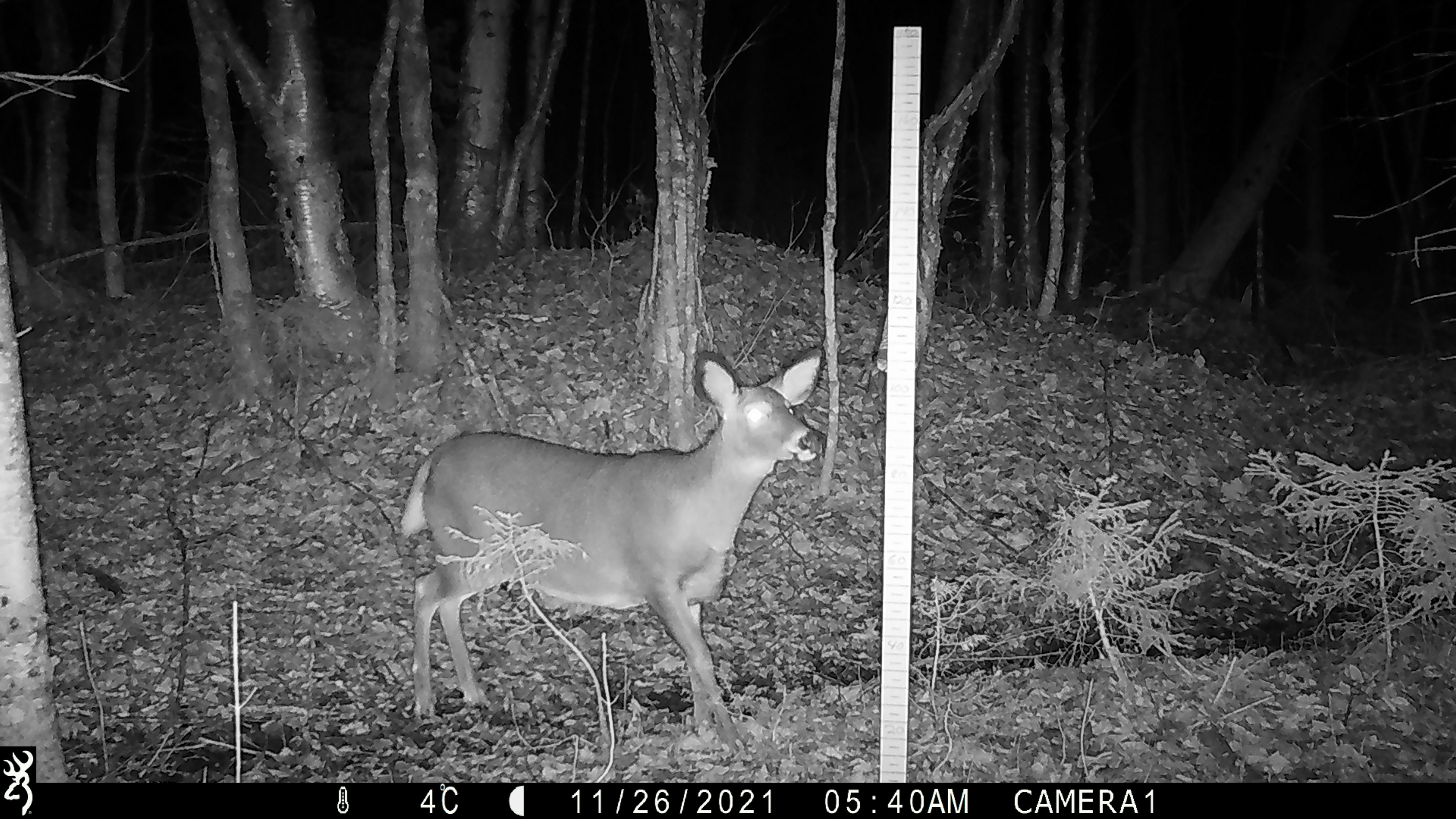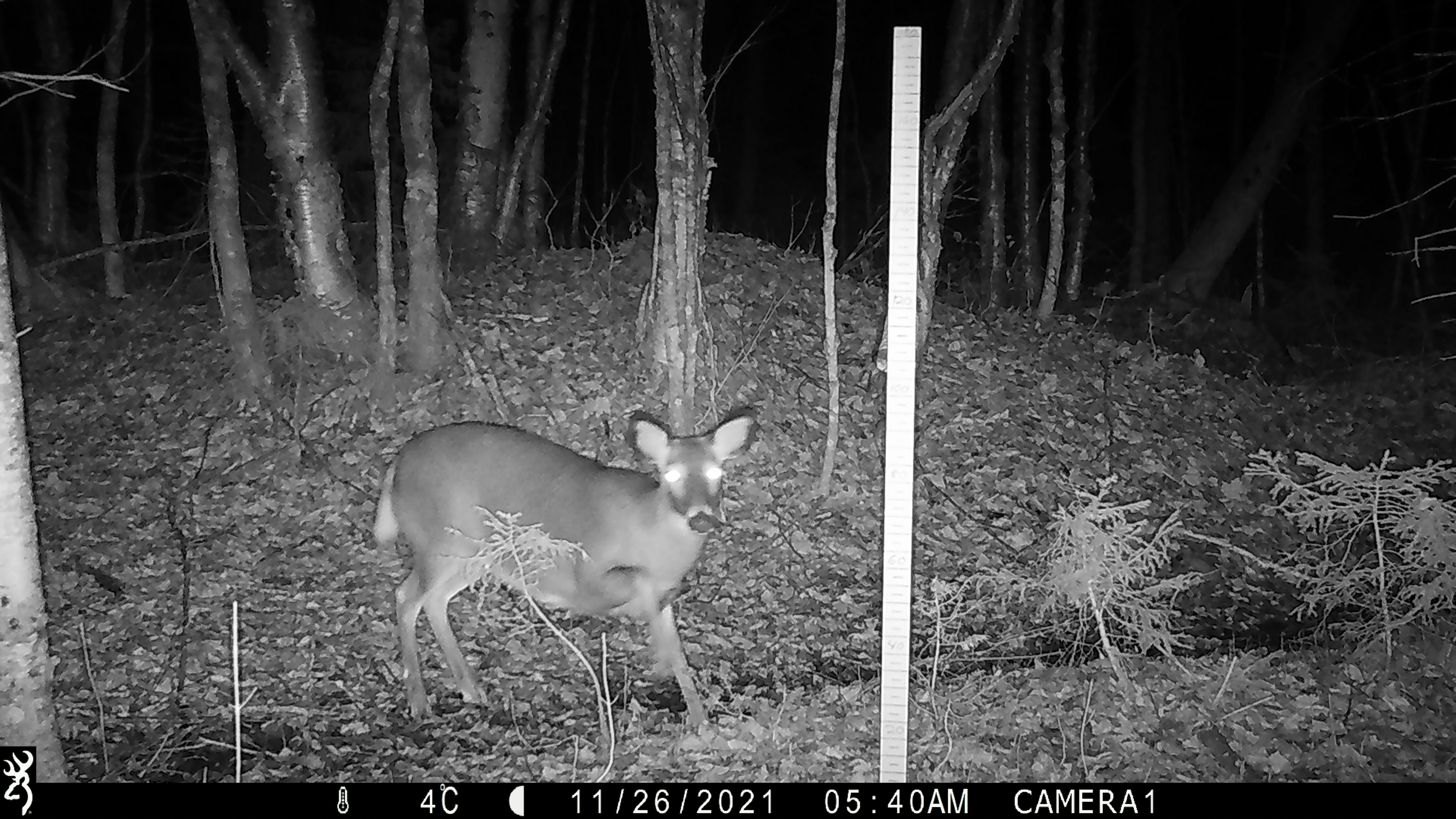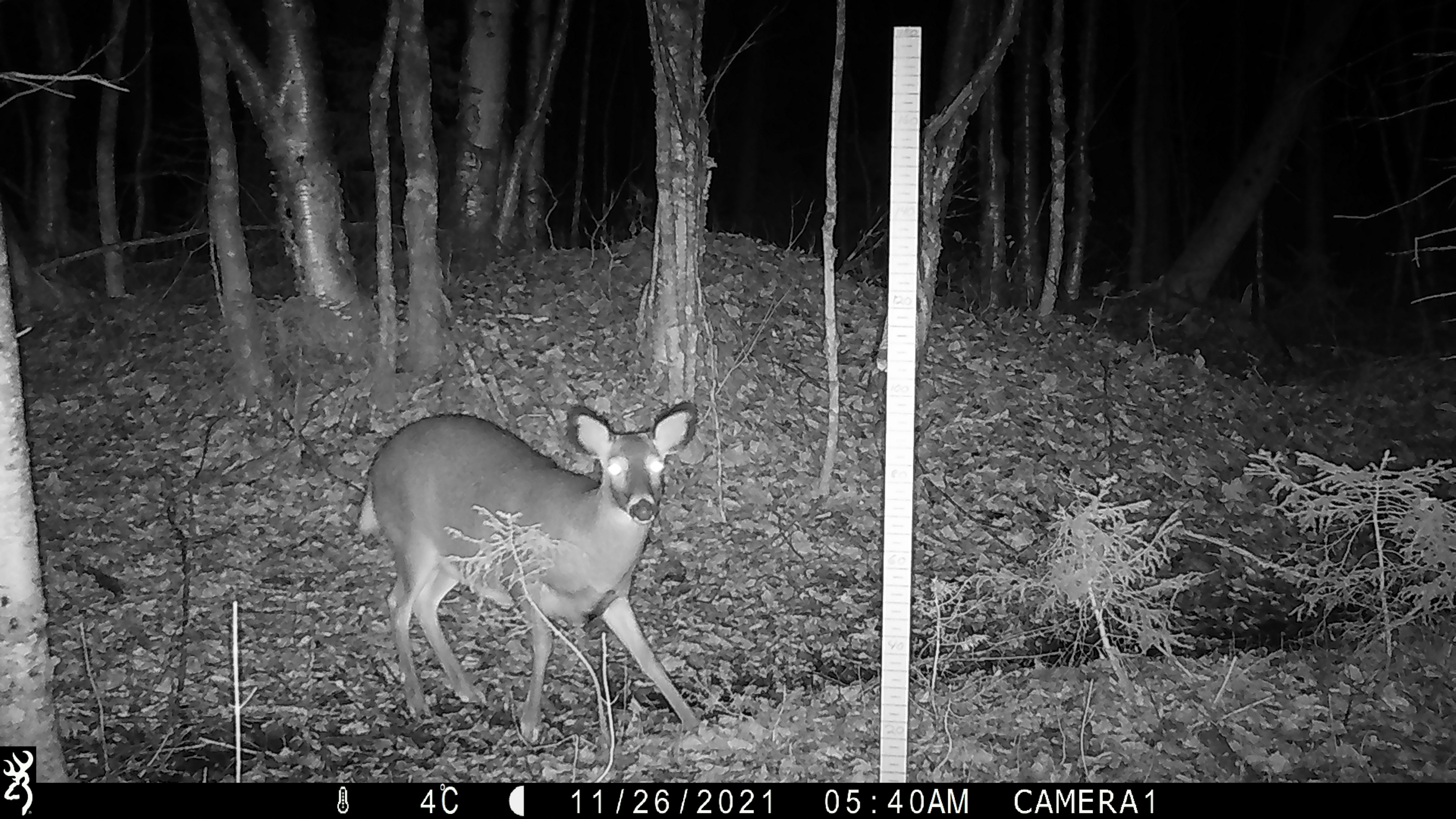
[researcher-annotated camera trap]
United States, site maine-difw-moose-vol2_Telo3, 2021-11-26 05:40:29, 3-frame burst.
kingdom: Animalia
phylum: Chordata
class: Mammalia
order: Artiodactyla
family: Cervidae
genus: Odocoileus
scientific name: Odocoileus virginianus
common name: white-tailed deer